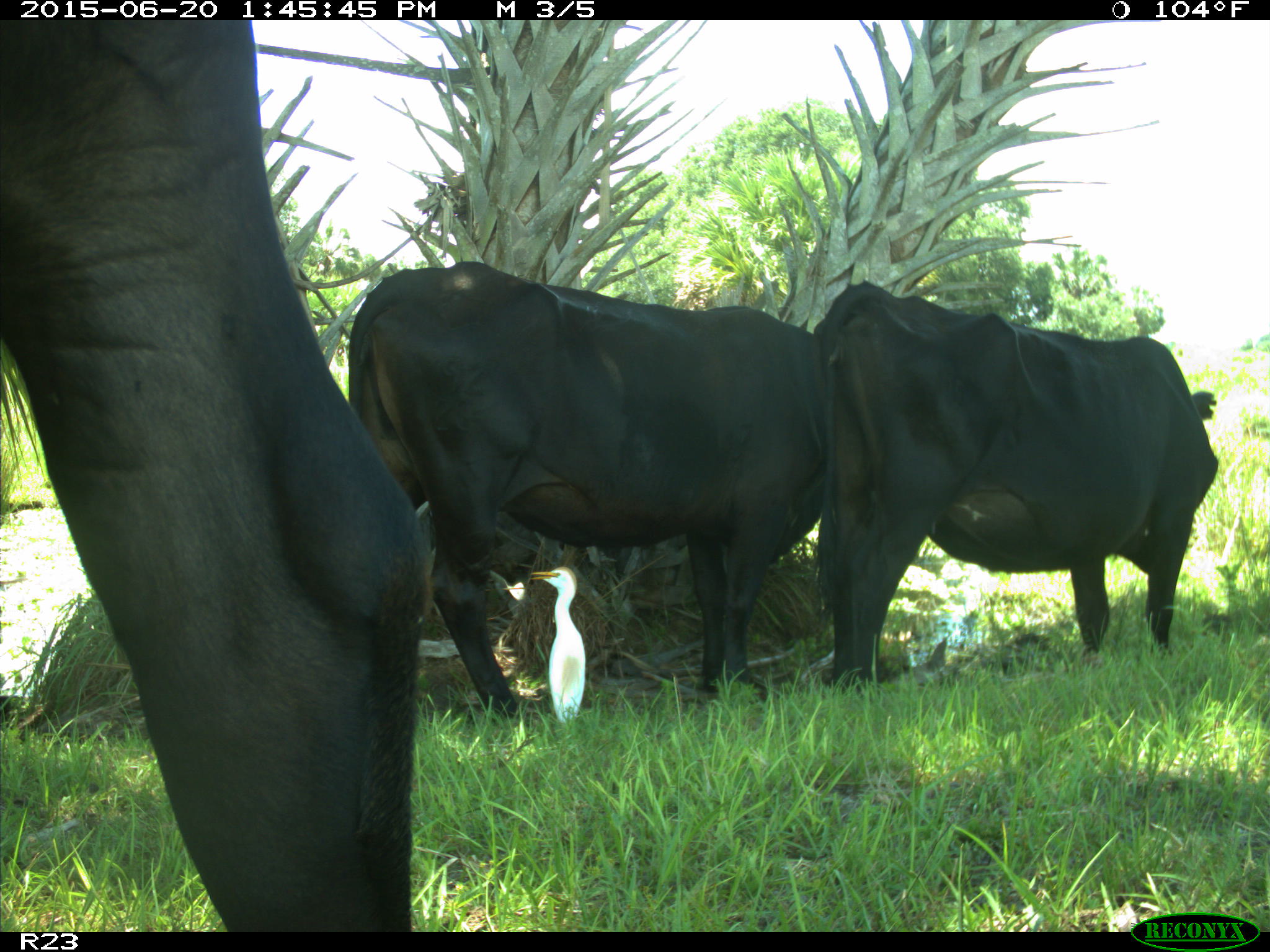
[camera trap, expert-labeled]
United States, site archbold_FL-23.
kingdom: Animalia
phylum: Chordata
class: Mammalia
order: Artiodactyla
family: Bovidae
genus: Bos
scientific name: Bos taurus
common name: domestic cow